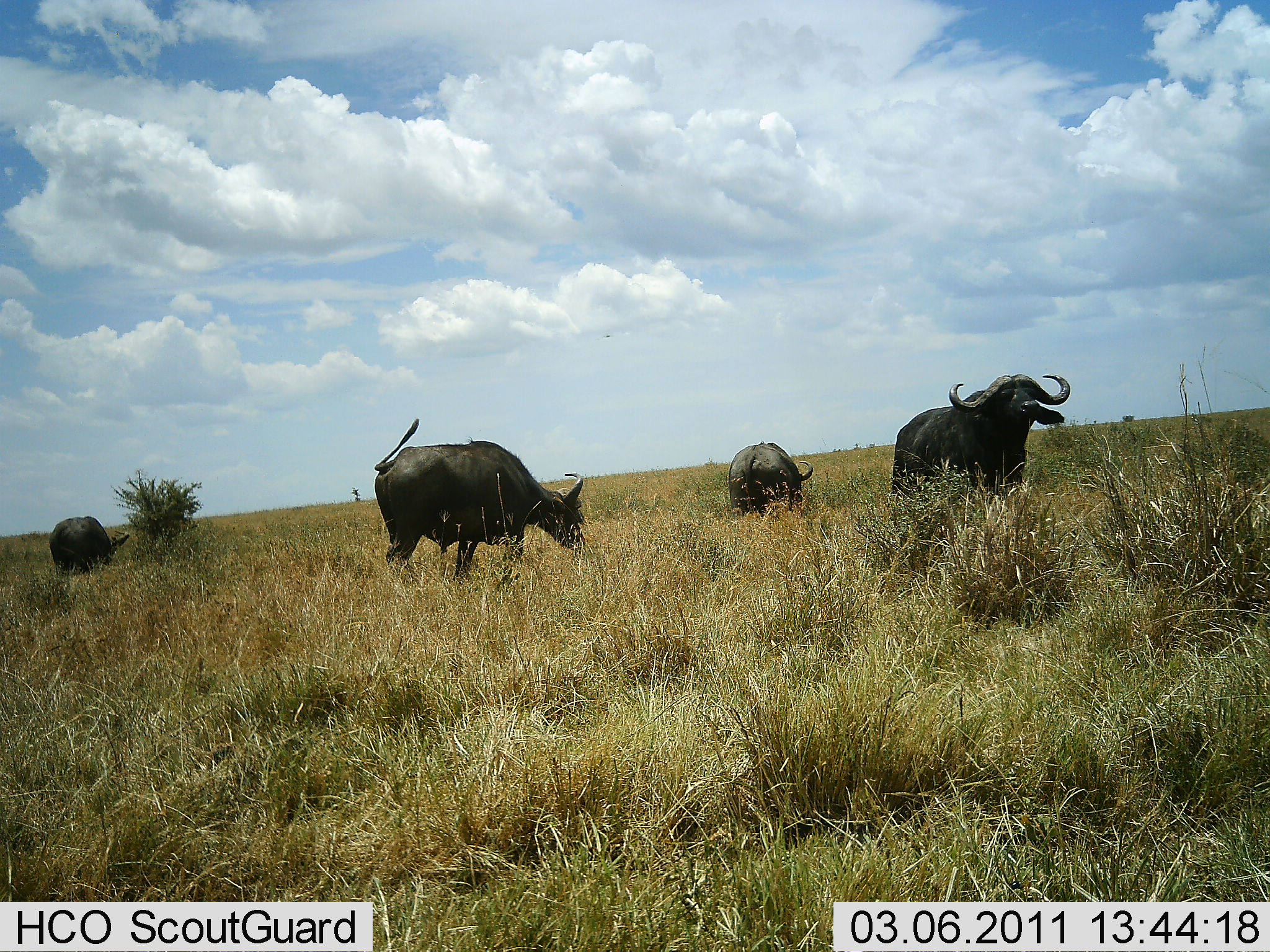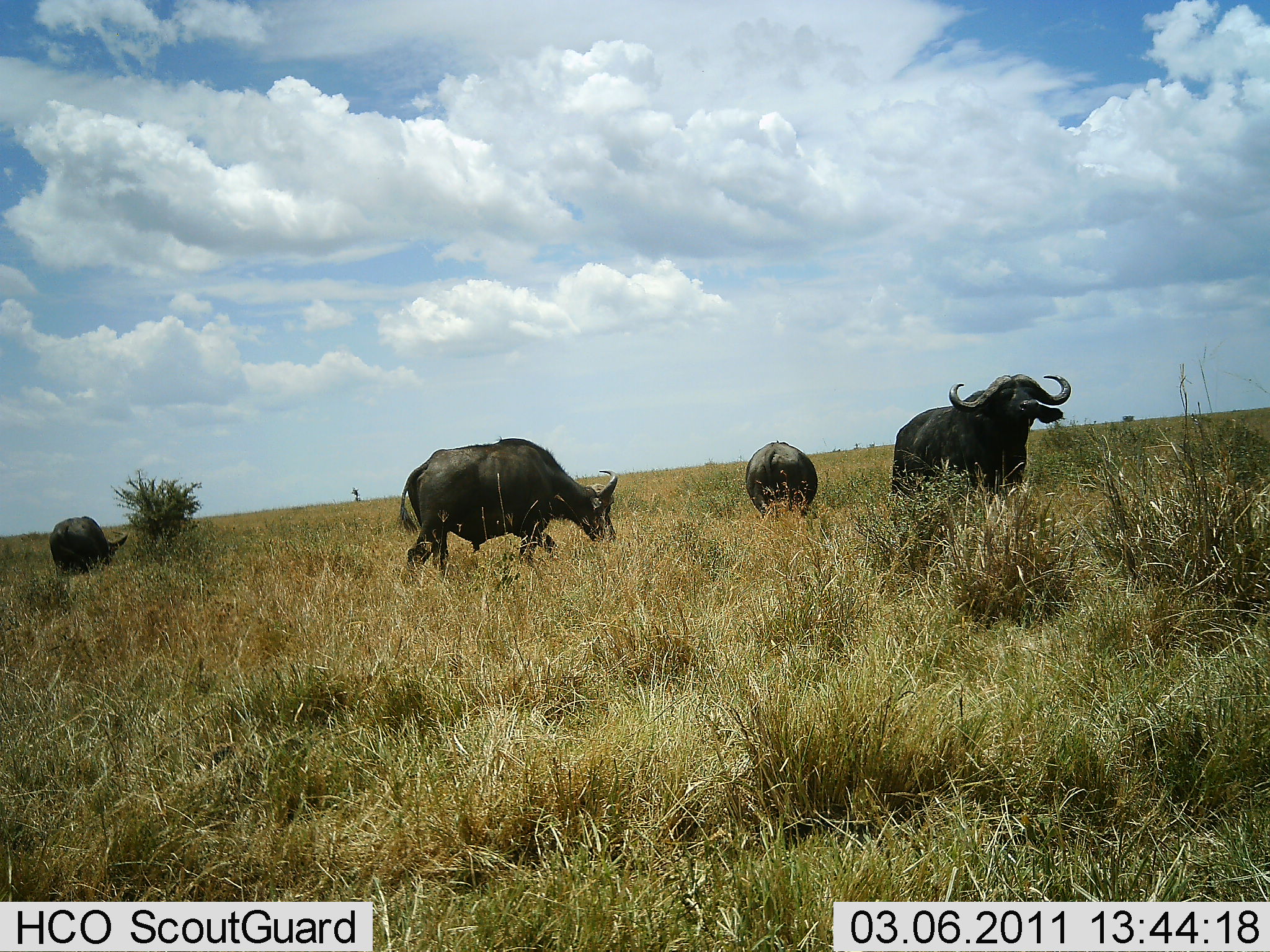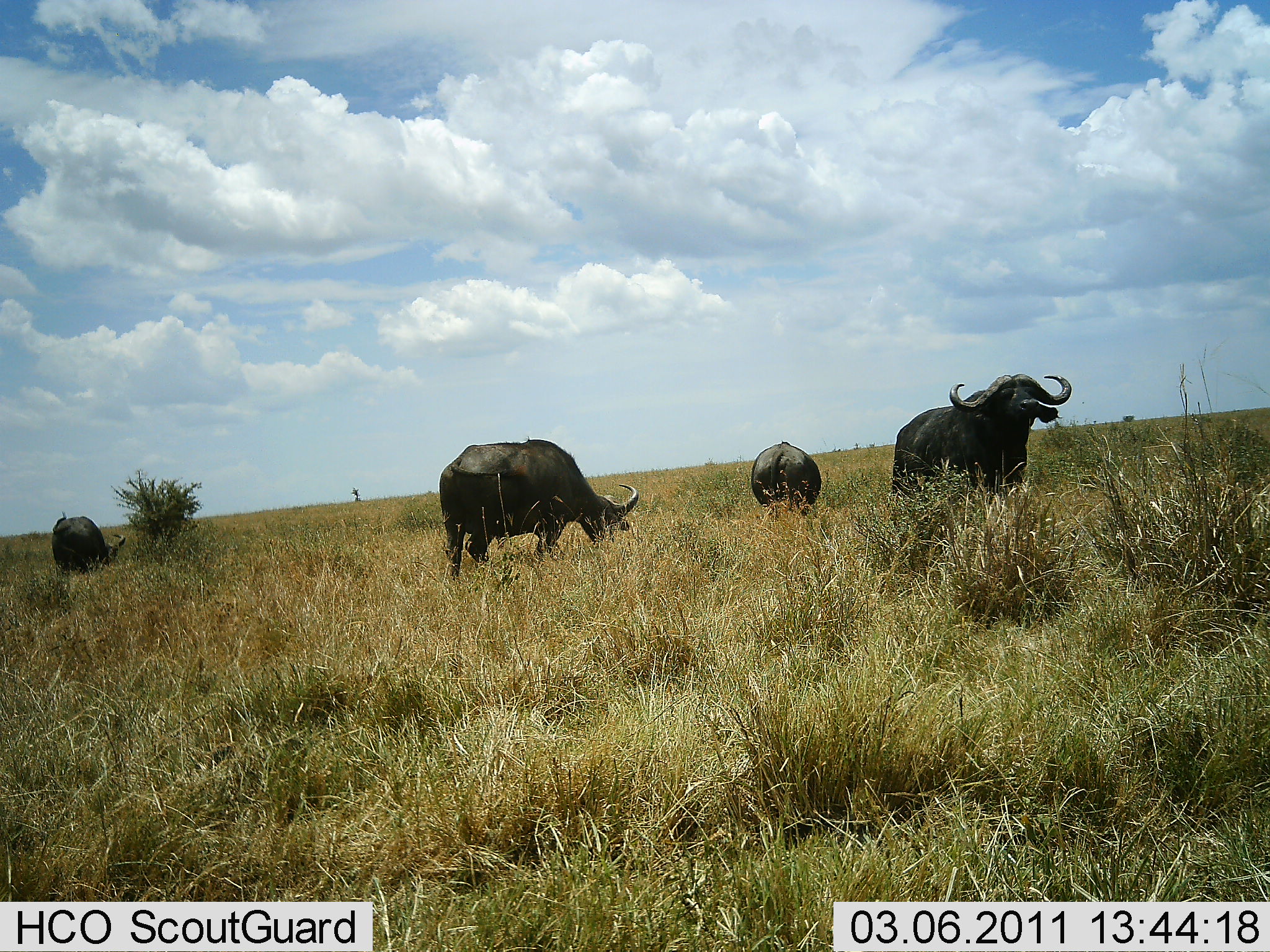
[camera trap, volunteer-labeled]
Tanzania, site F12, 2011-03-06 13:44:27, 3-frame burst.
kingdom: Animalia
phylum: Chordata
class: Mammalia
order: Artiodactyla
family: Bovidae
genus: Syncerus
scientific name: Syncerus caffer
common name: cape buffalo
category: buffalo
Buffalo (cape buffalo) (Syncerus caffer), count 4. Behavior (volunteer vote fractions): standing 75%, resting 0%, moving 33%, interacting 0%. Young present (vote fraction): 0%. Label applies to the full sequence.